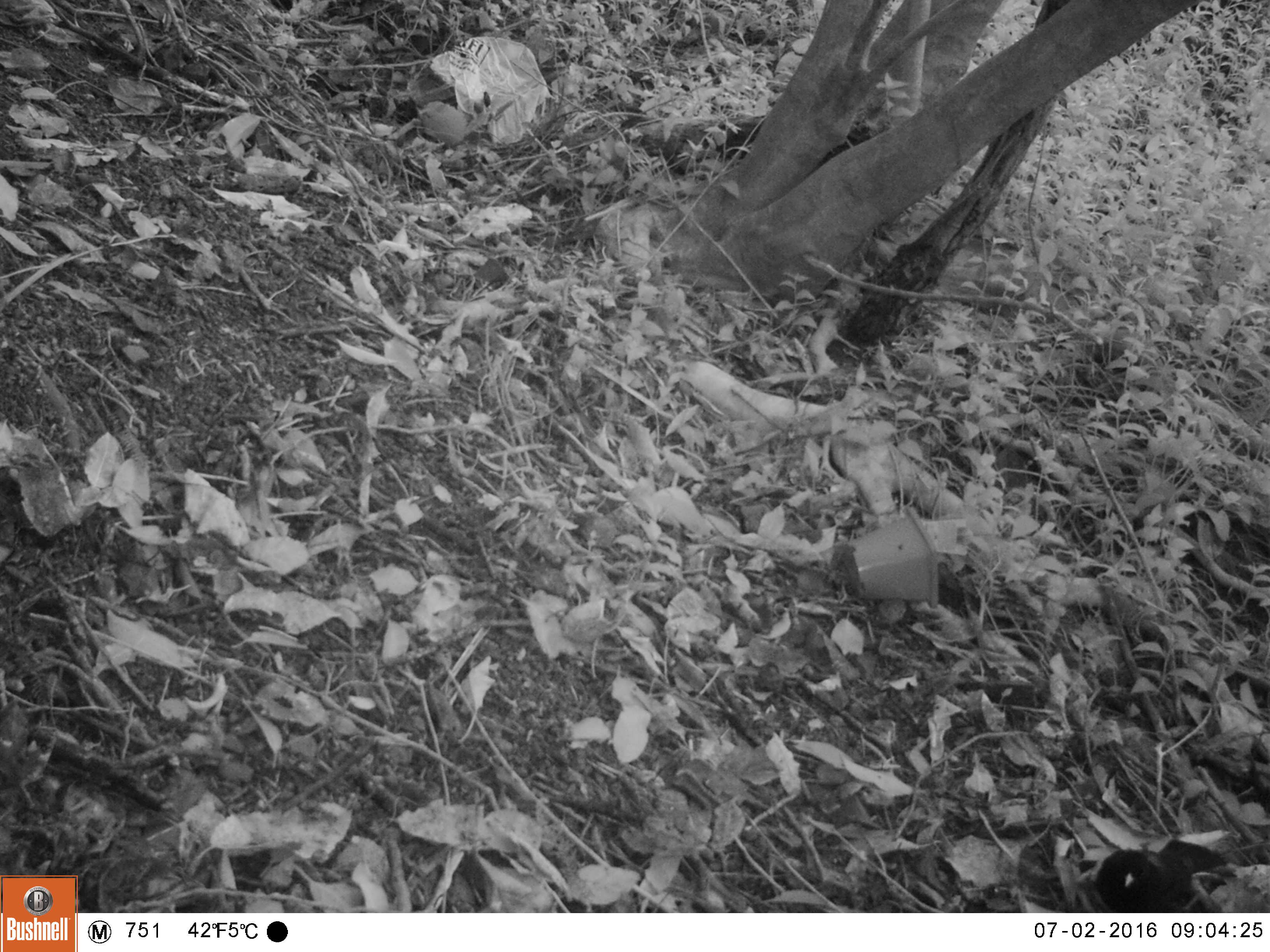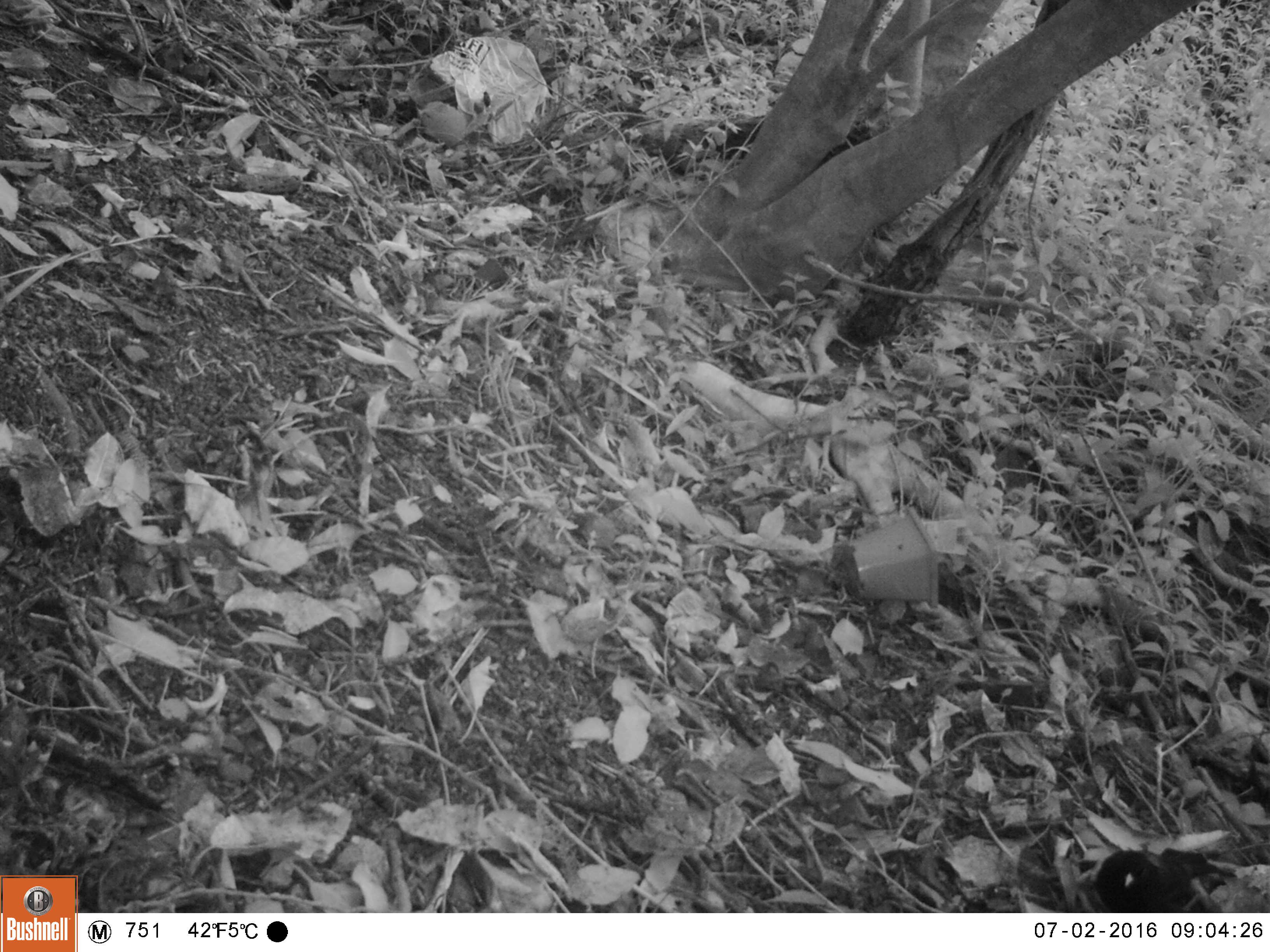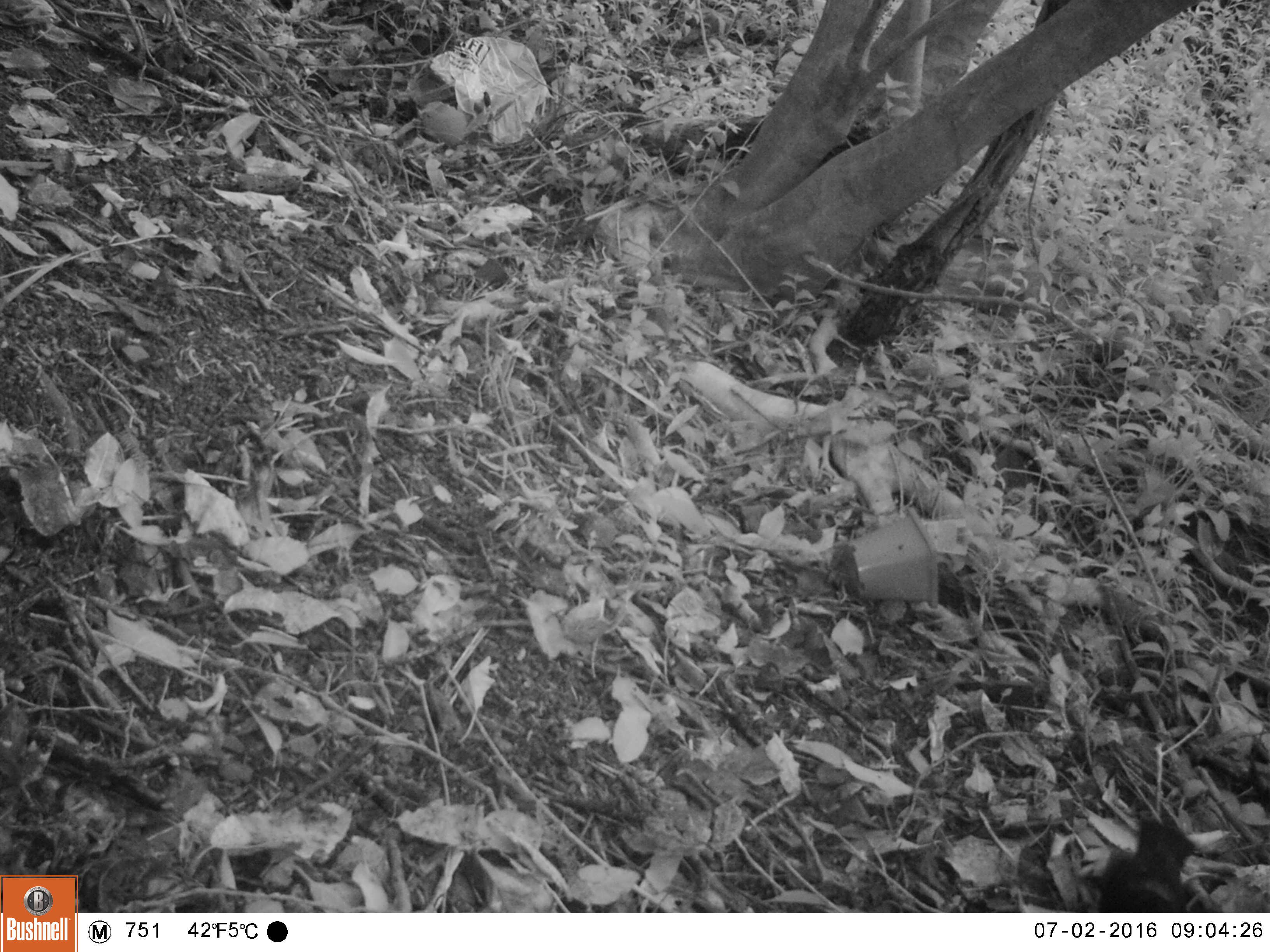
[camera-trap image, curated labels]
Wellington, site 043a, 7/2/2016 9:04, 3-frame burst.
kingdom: Animalia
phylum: Chordata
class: Aves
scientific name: Aves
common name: bird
Bird (Aves).